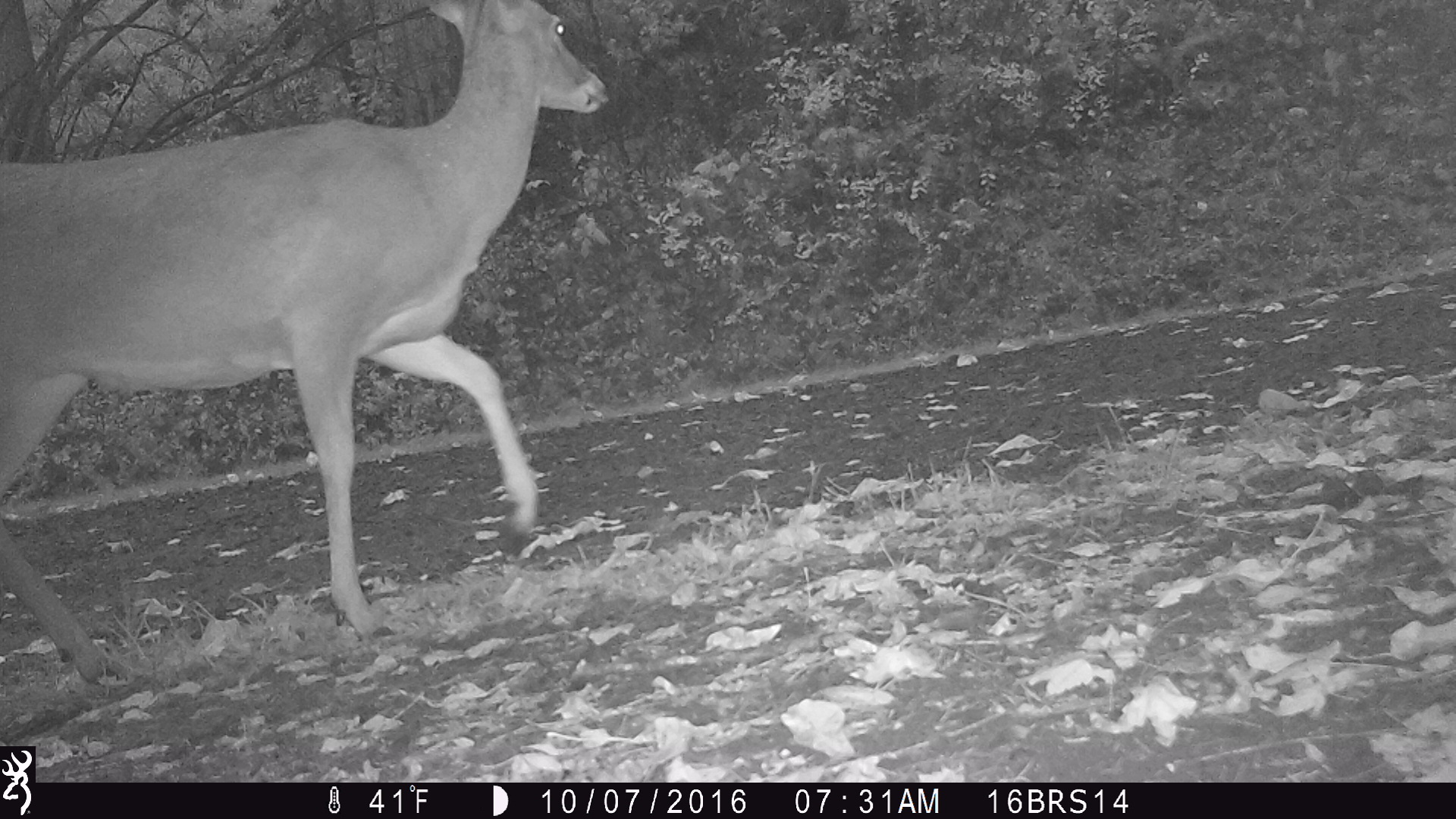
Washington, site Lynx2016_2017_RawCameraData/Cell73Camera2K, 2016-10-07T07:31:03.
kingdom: Animalia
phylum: Chordata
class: Mammalia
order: Artiodactyla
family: Cervidae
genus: Odocoileus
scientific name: Odocoileus virginianus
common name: white-tailed deer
Odocoileus virginianus (white-tailed deer). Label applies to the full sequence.